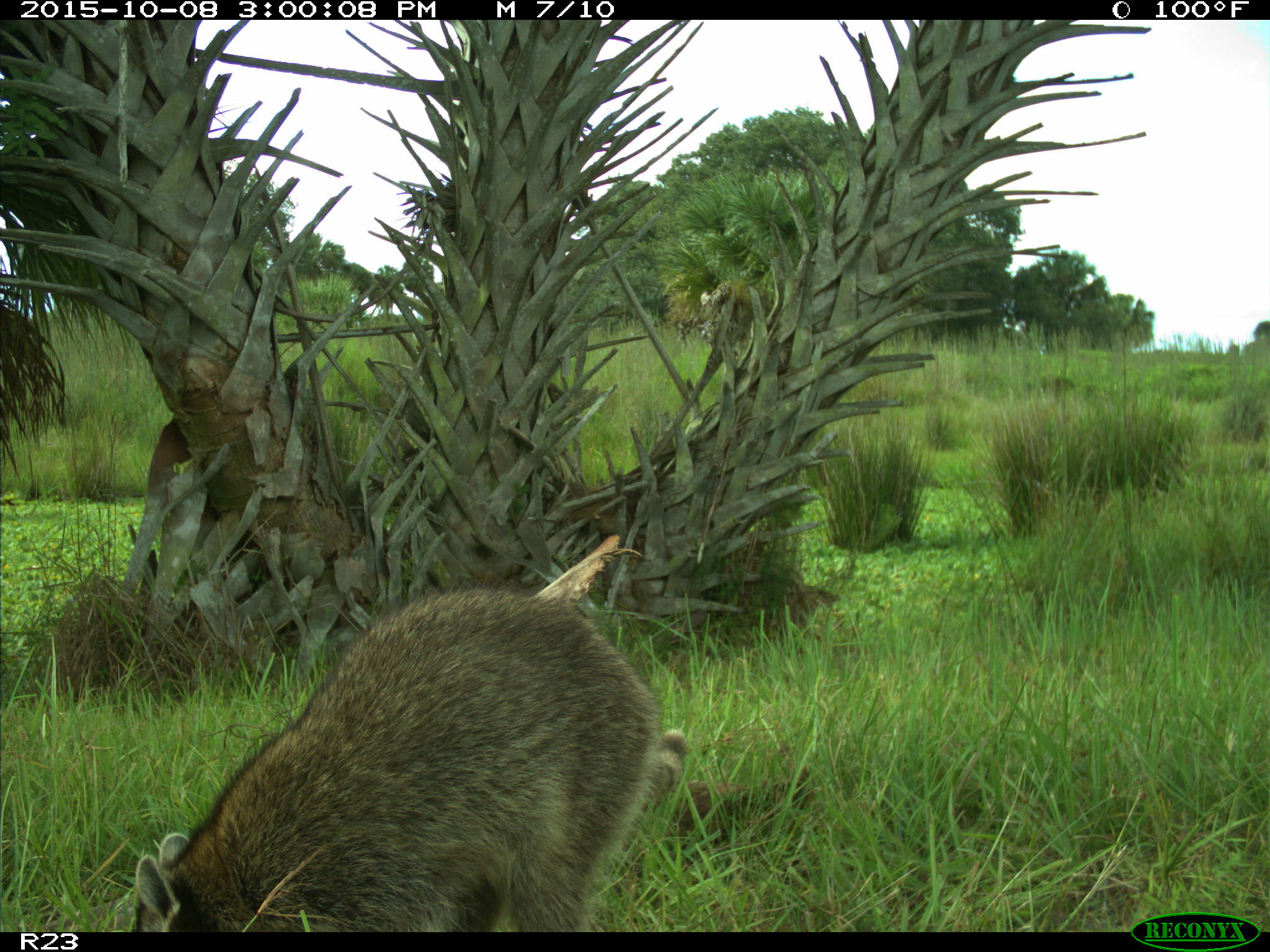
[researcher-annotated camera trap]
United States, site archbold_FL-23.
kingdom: Animalia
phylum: Chordata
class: Mammalia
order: Carnivora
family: Procyonidae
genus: Procyon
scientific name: Procyon lotor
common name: common raccoon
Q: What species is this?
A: Procyon lotor (common raccoon).